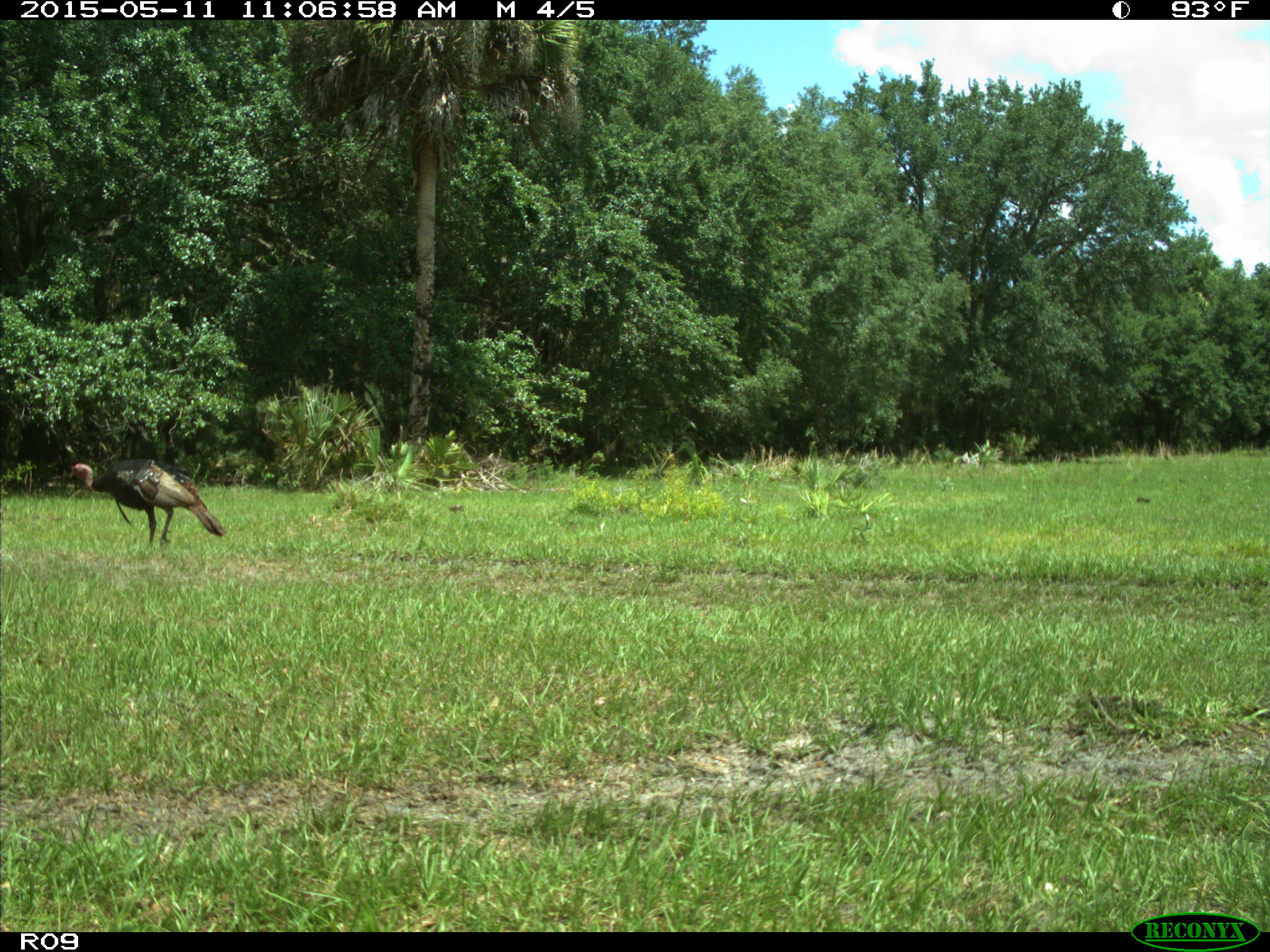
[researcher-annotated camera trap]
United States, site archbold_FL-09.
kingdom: Animalia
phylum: Chordata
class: Aves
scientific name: Aves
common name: birds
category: unidentified bird